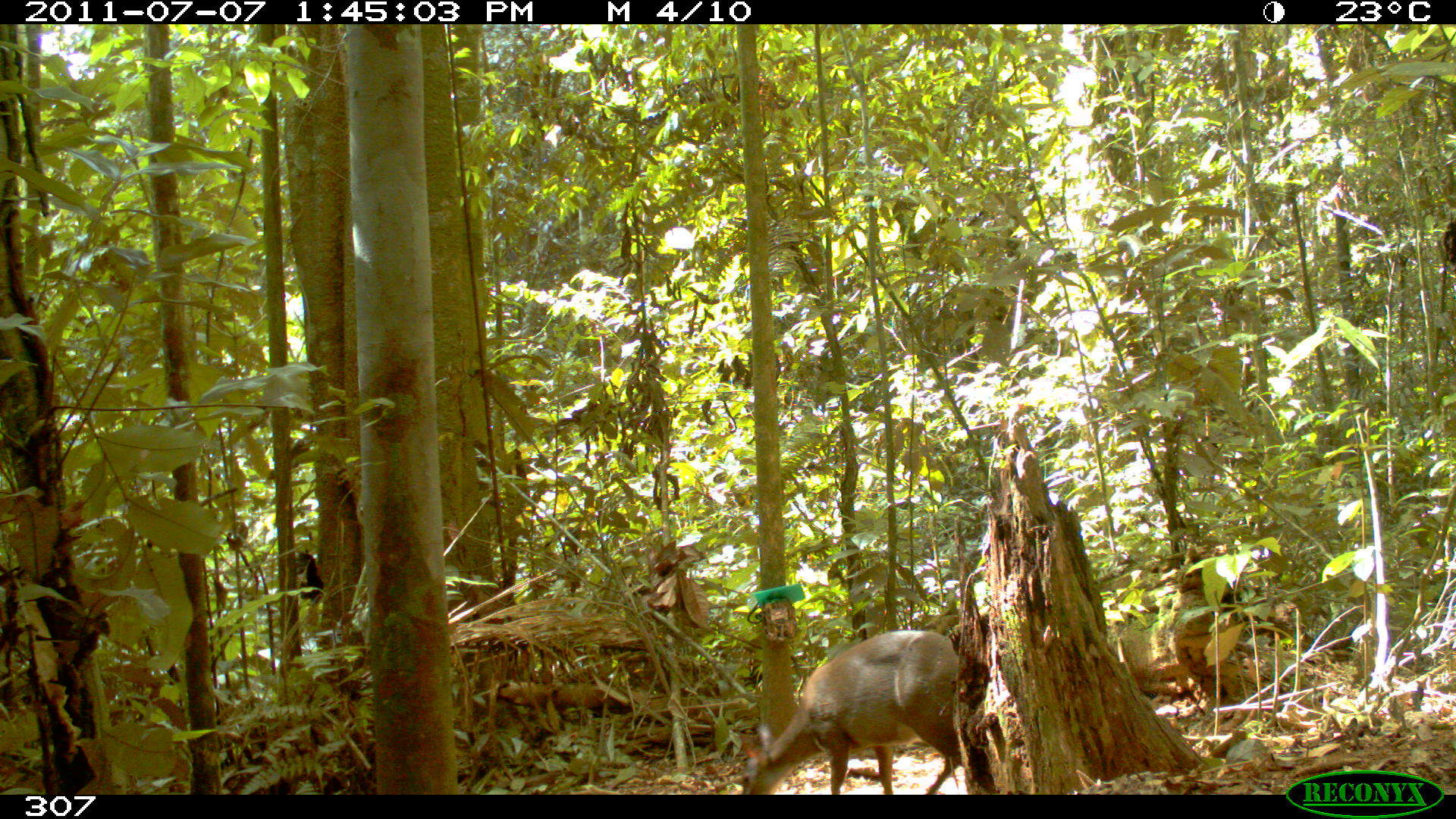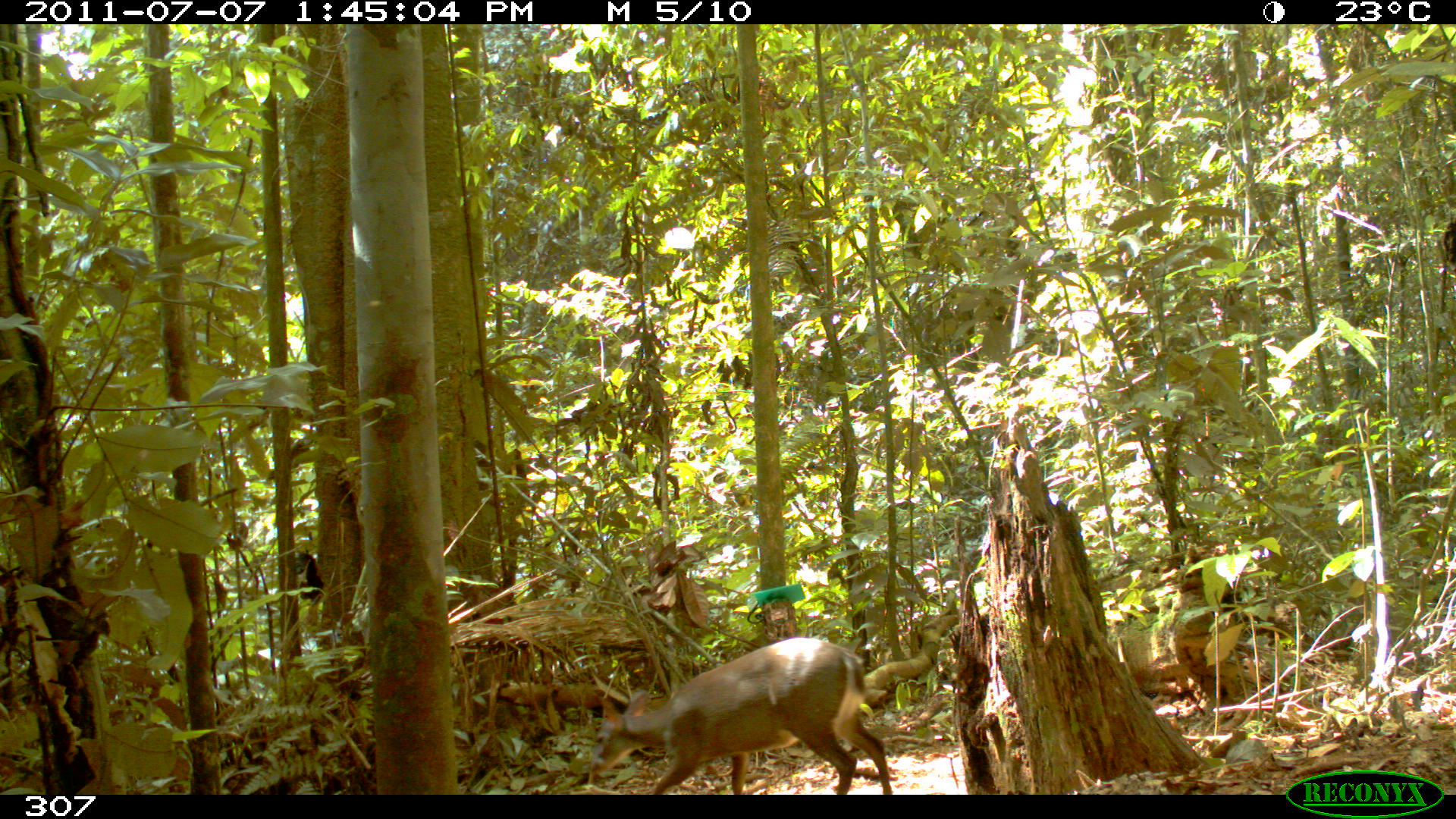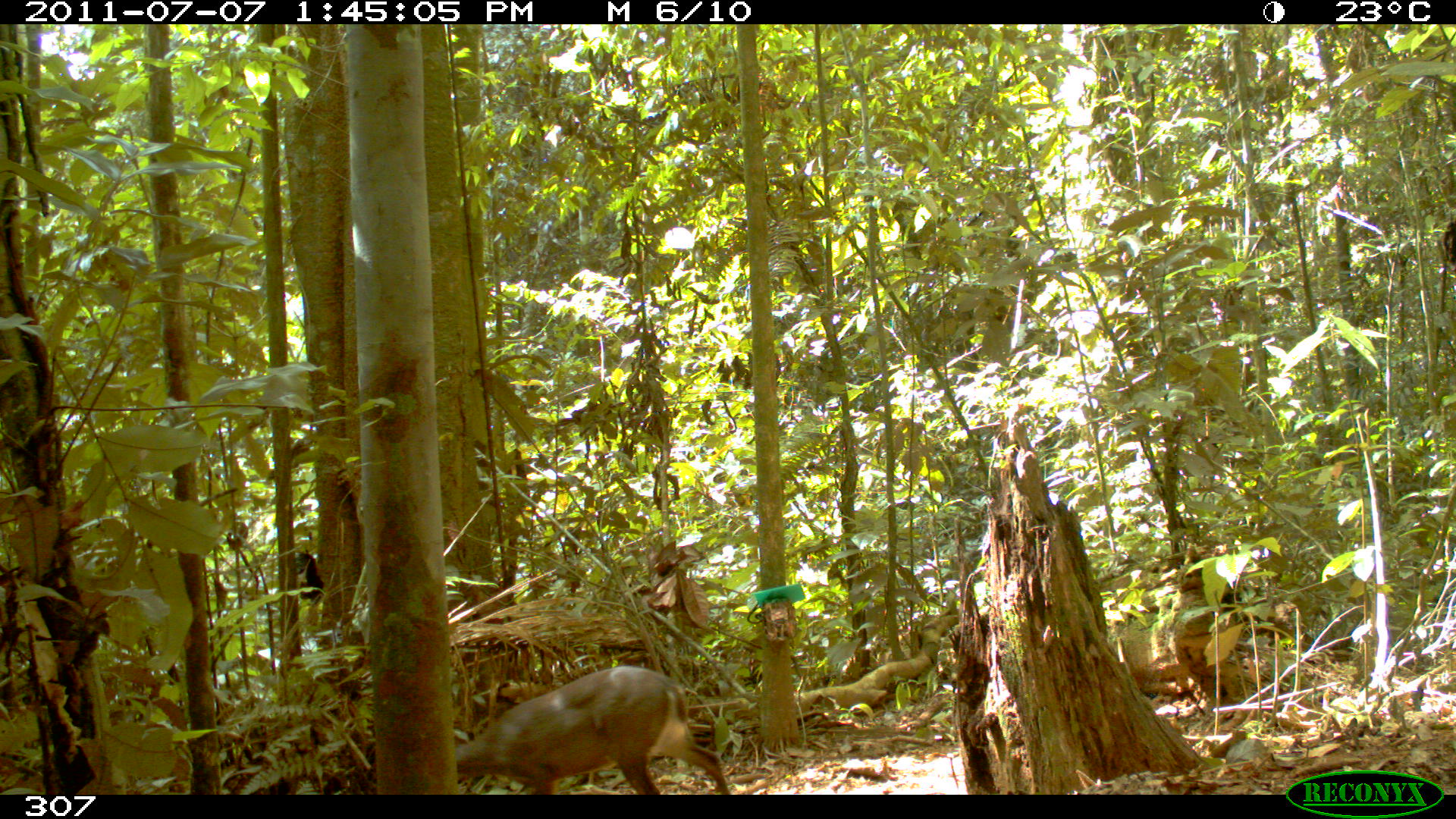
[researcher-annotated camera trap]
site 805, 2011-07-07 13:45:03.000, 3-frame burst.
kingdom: Animalia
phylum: Chordata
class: Mammalia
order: Artiodactyla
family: Cervidae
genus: Mazama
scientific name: Mazama gouazoubira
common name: gray brocket